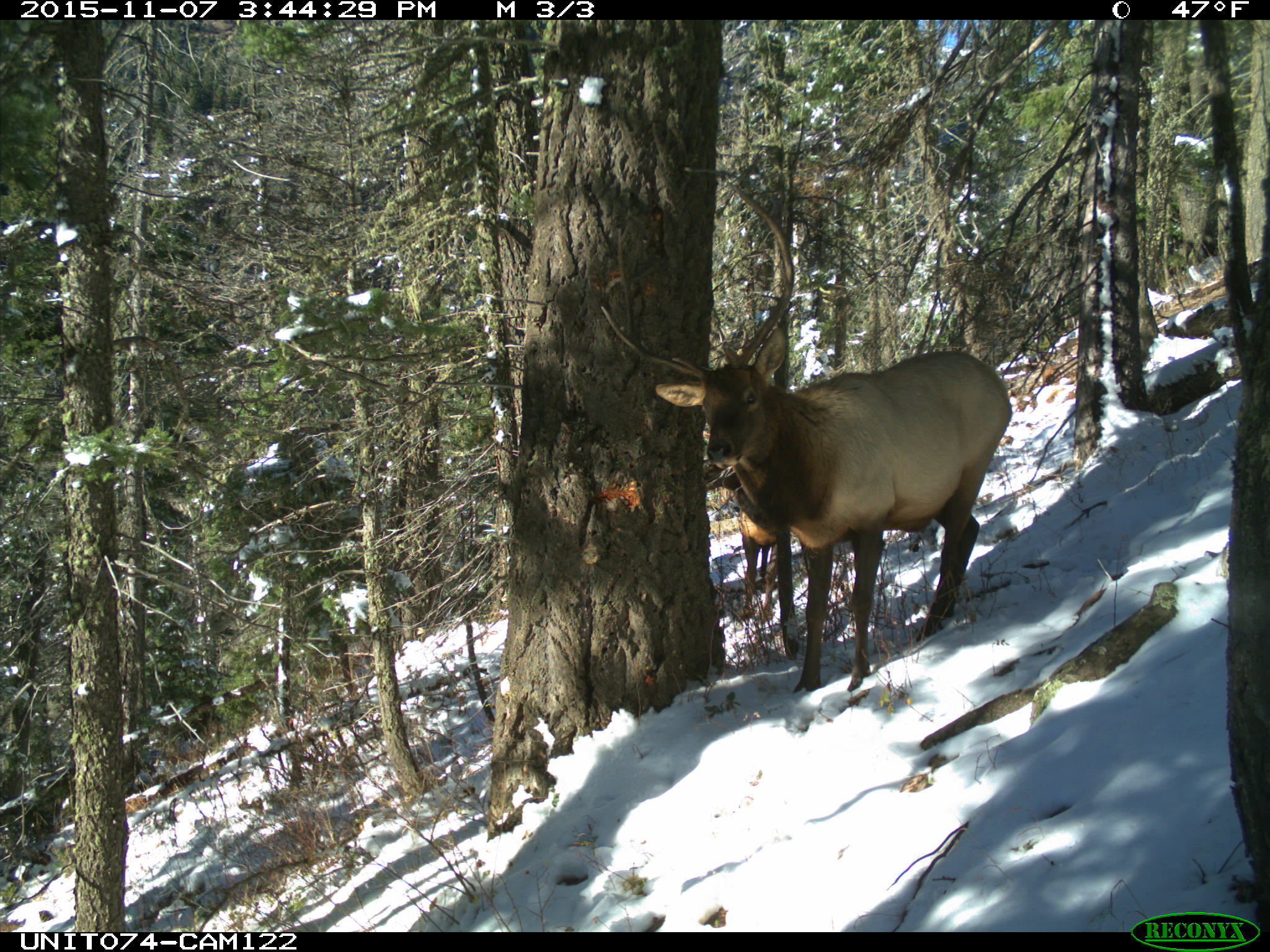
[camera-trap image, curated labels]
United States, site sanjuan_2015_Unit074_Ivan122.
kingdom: Animalia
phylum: Chordata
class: Mammalia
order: Artiodactyla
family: Cervidae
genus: Cervus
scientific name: Cervus elaphus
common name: red deer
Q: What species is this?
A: Cervus elaphus (red deer).